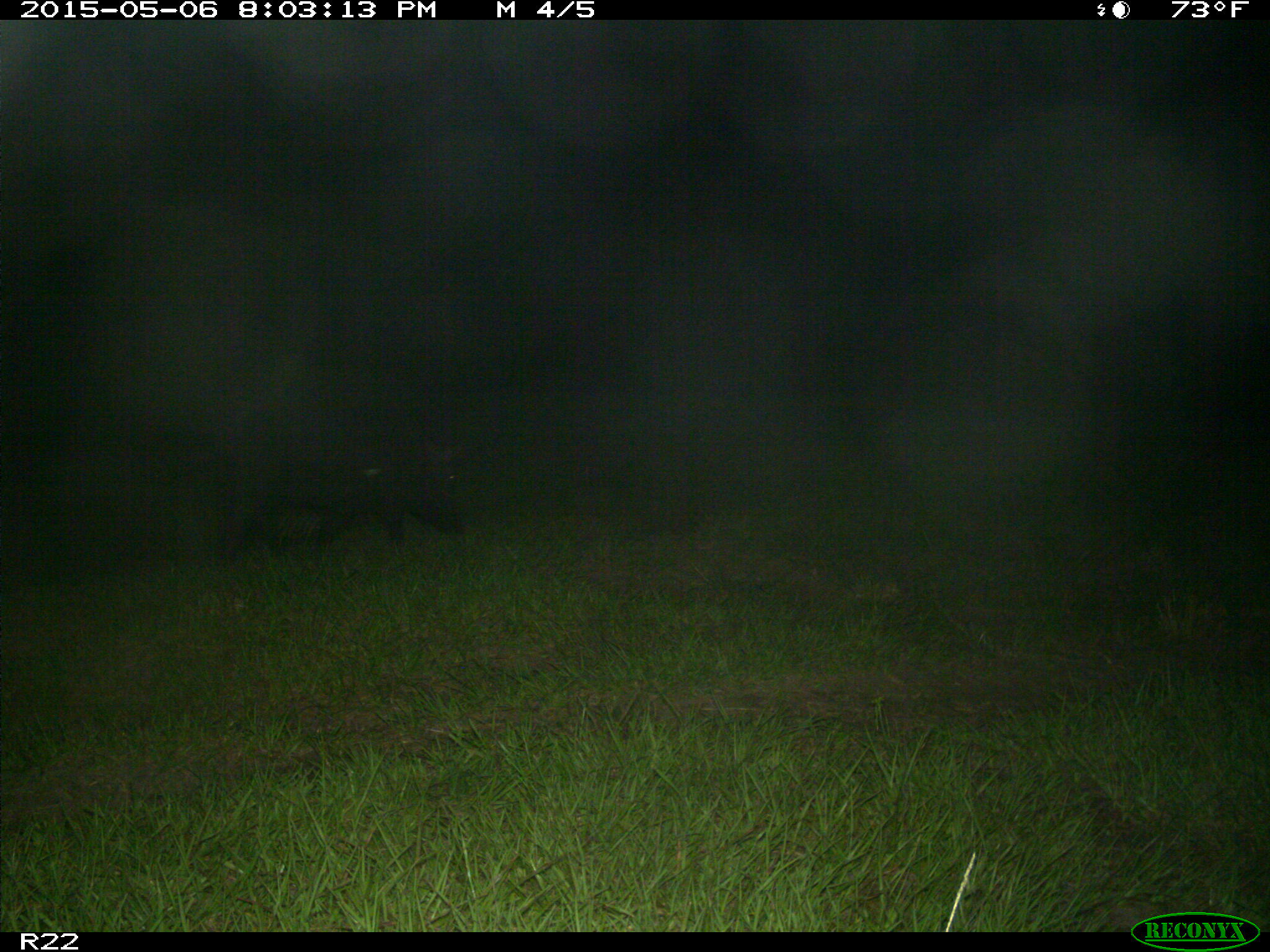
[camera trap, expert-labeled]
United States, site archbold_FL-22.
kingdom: Animalia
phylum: Chordata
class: Mammalia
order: Artiodactyla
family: Suidae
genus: Sus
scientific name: Sus scrofa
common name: wild boar